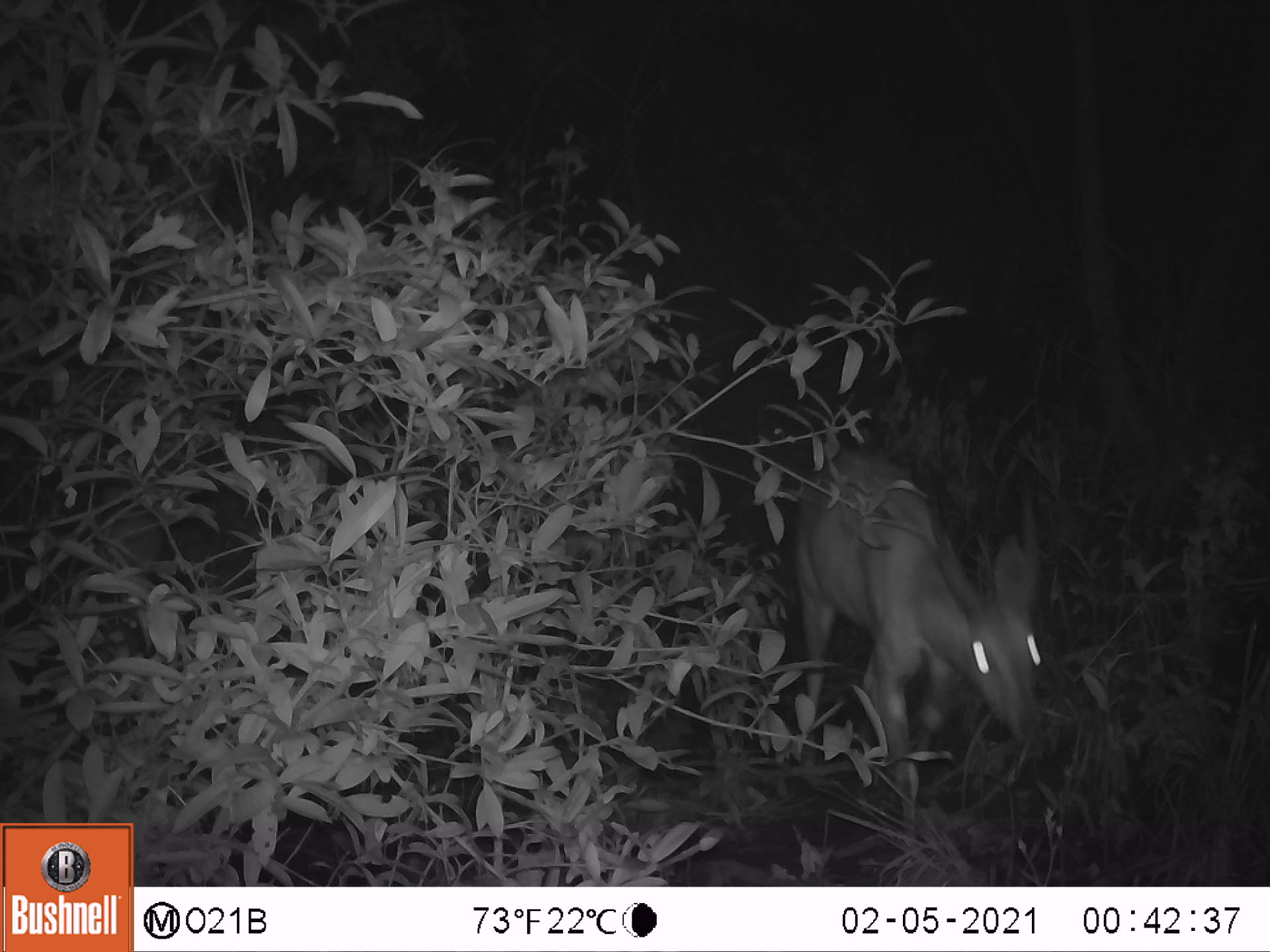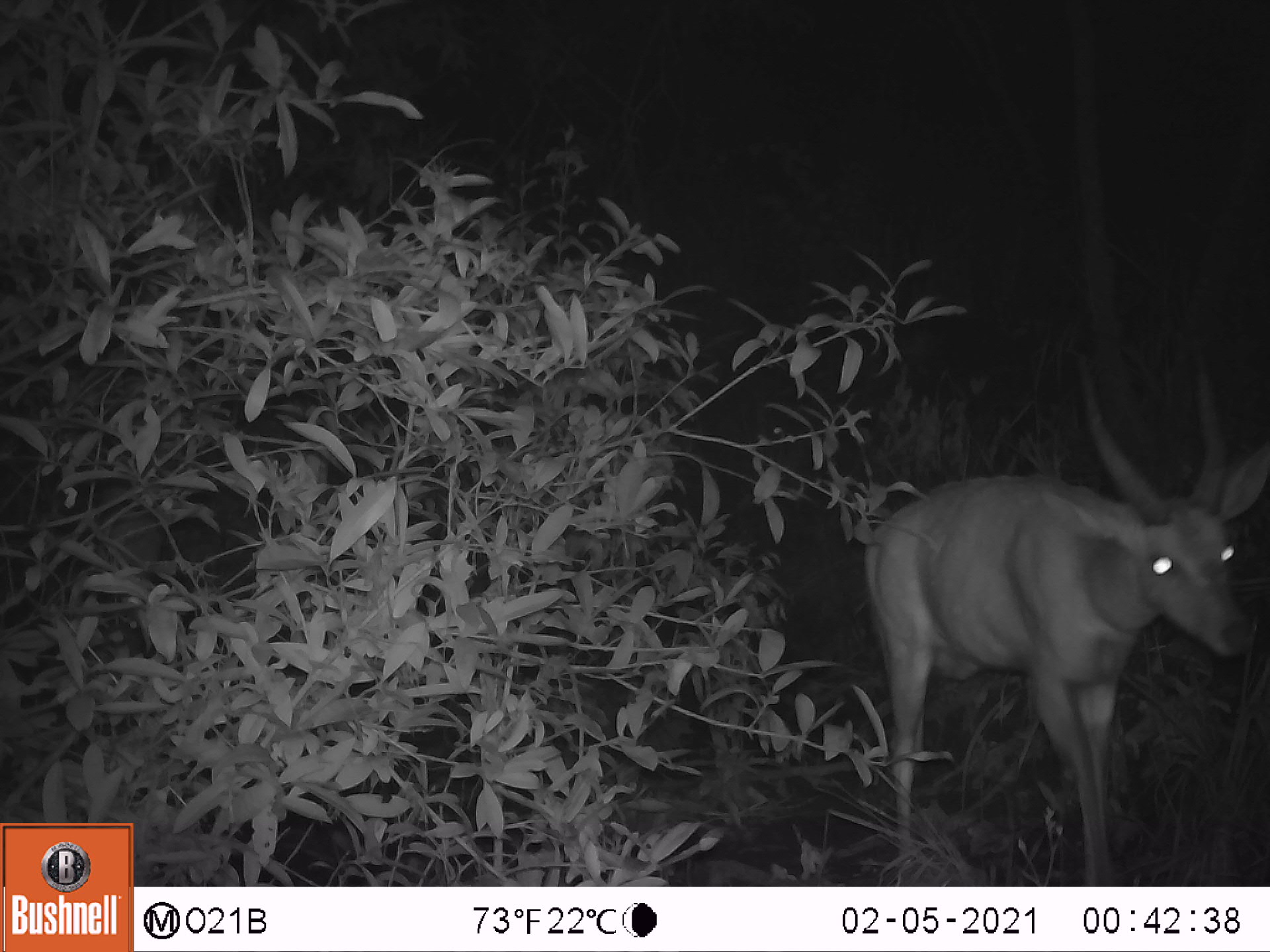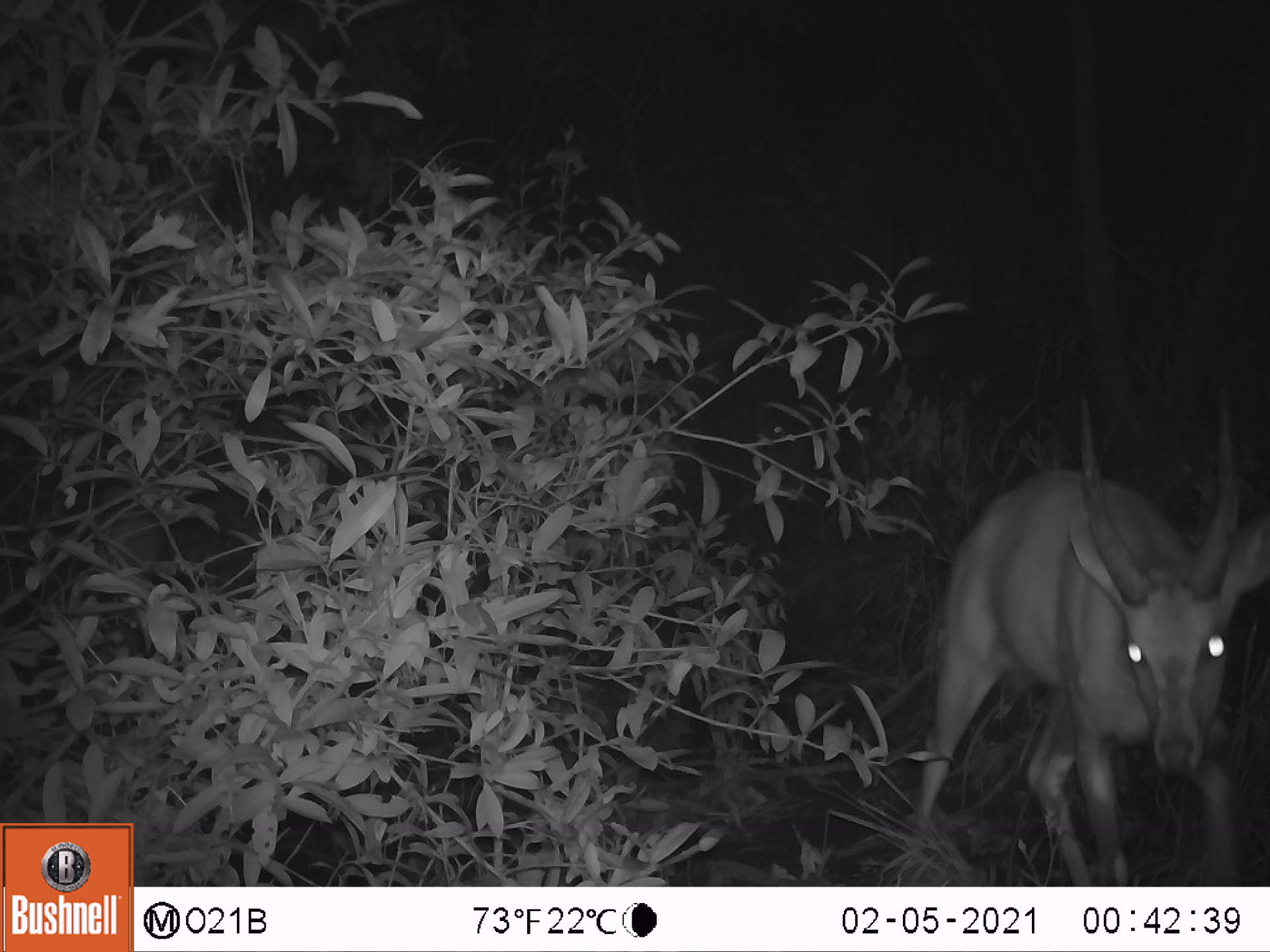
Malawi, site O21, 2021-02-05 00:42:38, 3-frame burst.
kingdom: Animalia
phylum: Chordata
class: Mammalia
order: Artiodactyla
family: Bovidae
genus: Tragelaphus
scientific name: Tragelaphus sylvaticus sylvaticus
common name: cape bushbuck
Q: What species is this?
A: Cape bushbuck (Tragelaphus sylvaticus sylvaticus).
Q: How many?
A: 1.